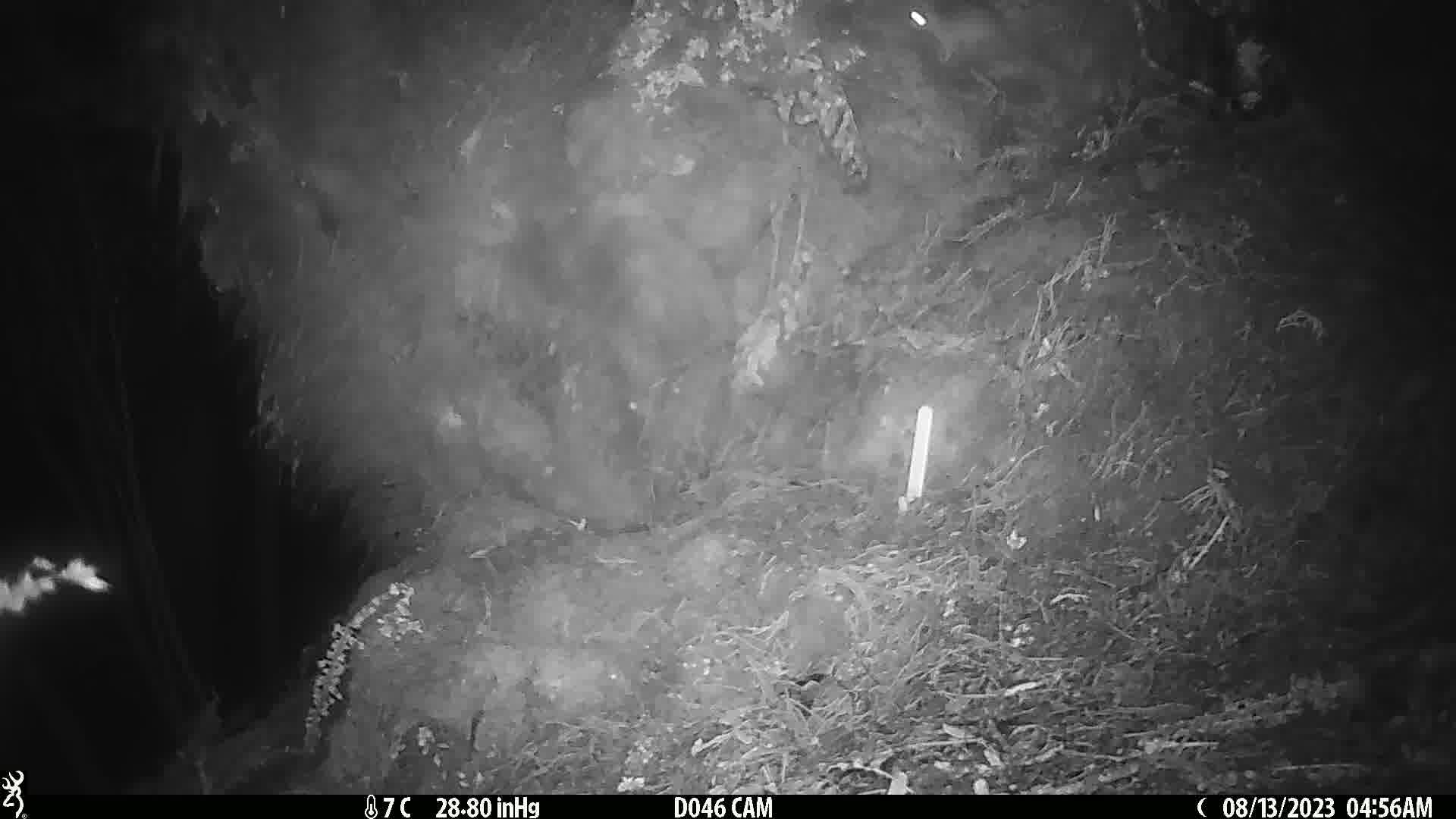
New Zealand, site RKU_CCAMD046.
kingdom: Animalia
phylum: Chordata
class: Mammalia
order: Rodentia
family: Muridae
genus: Rattus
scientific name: Rattus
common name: rat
Rat (Rattus).